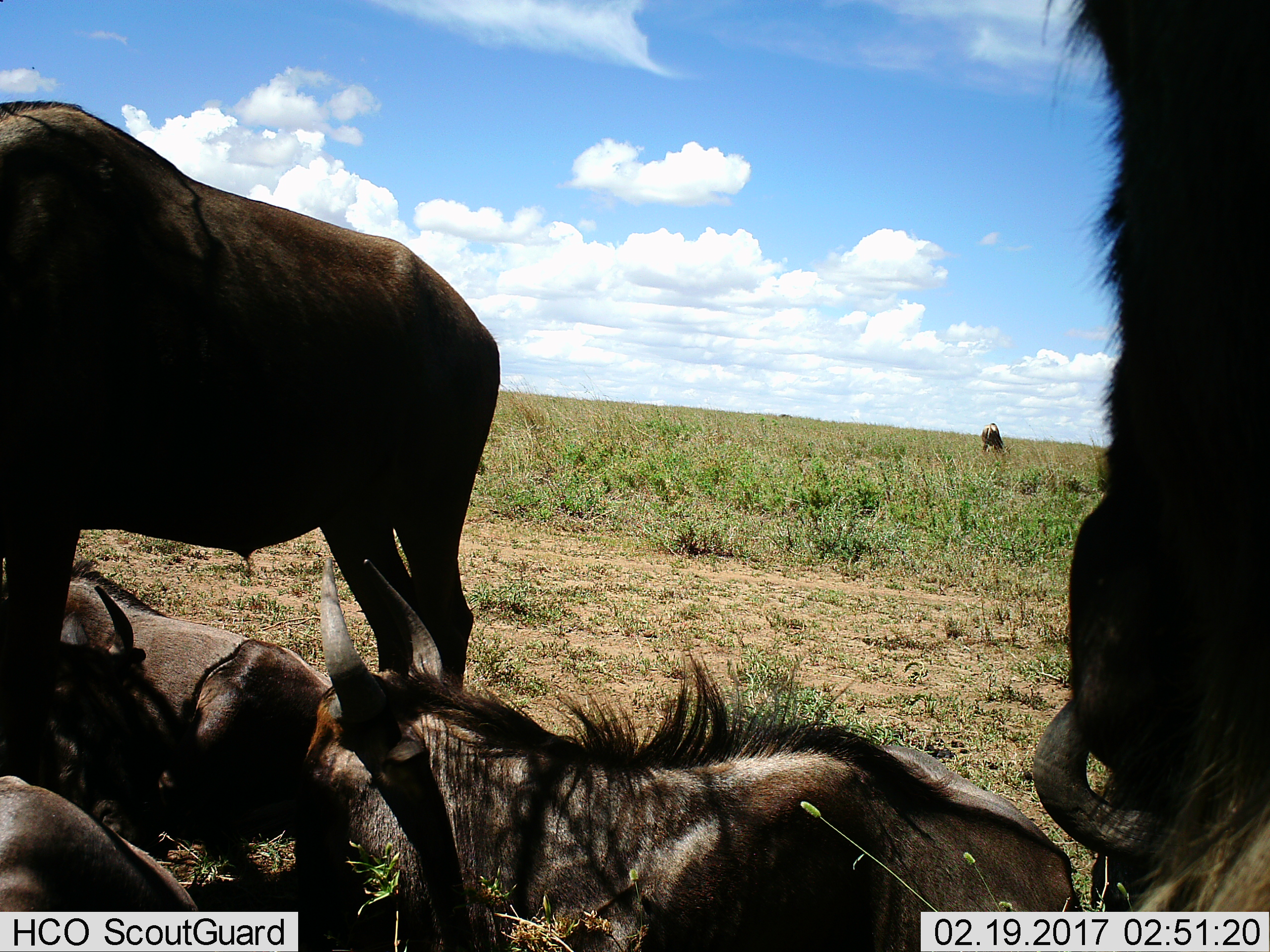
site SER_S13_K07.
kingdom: Animalia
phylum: Chordata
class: Mammalia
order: Artiodactyla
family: Bovidae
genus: Connochaetes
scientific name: Connochaetes taurinus taurinus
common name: blue wildebeest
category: wildebeestblue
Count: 7.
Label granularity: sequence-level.